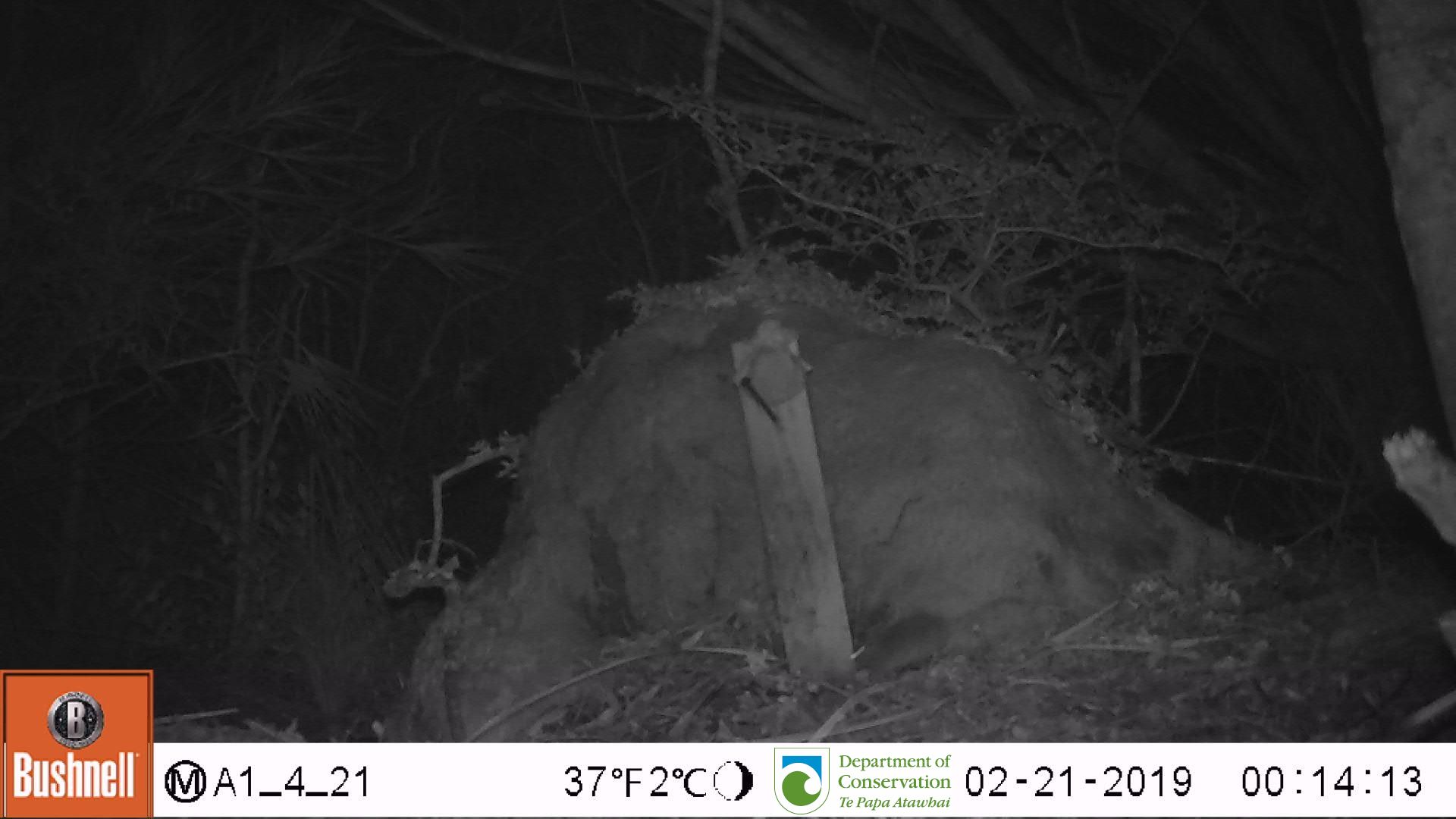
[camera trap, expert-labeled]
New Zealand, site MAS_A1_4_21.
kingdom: Animalia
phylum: Chordata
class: Mammalia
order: Rodentia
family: Muridae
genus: Mus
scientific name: Mus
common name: mouse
Mouse (Mus).